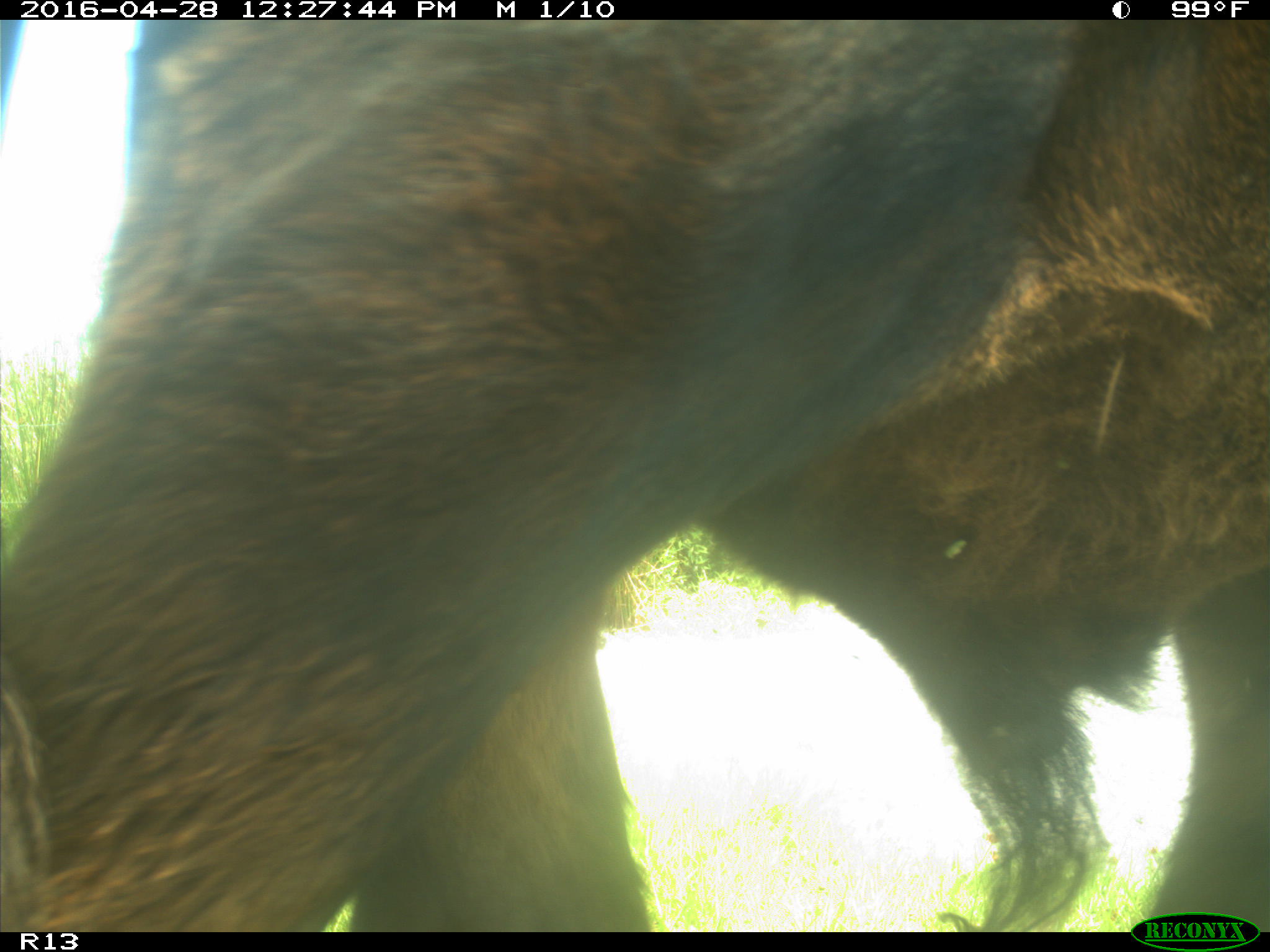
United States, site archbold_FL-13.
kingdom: Animalia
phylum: Chordata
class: Mammalia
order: Artiodactyla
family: Bovidae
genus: Bos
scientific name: Bos taurus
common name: domestic cow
Bos taurus (domestic cow).